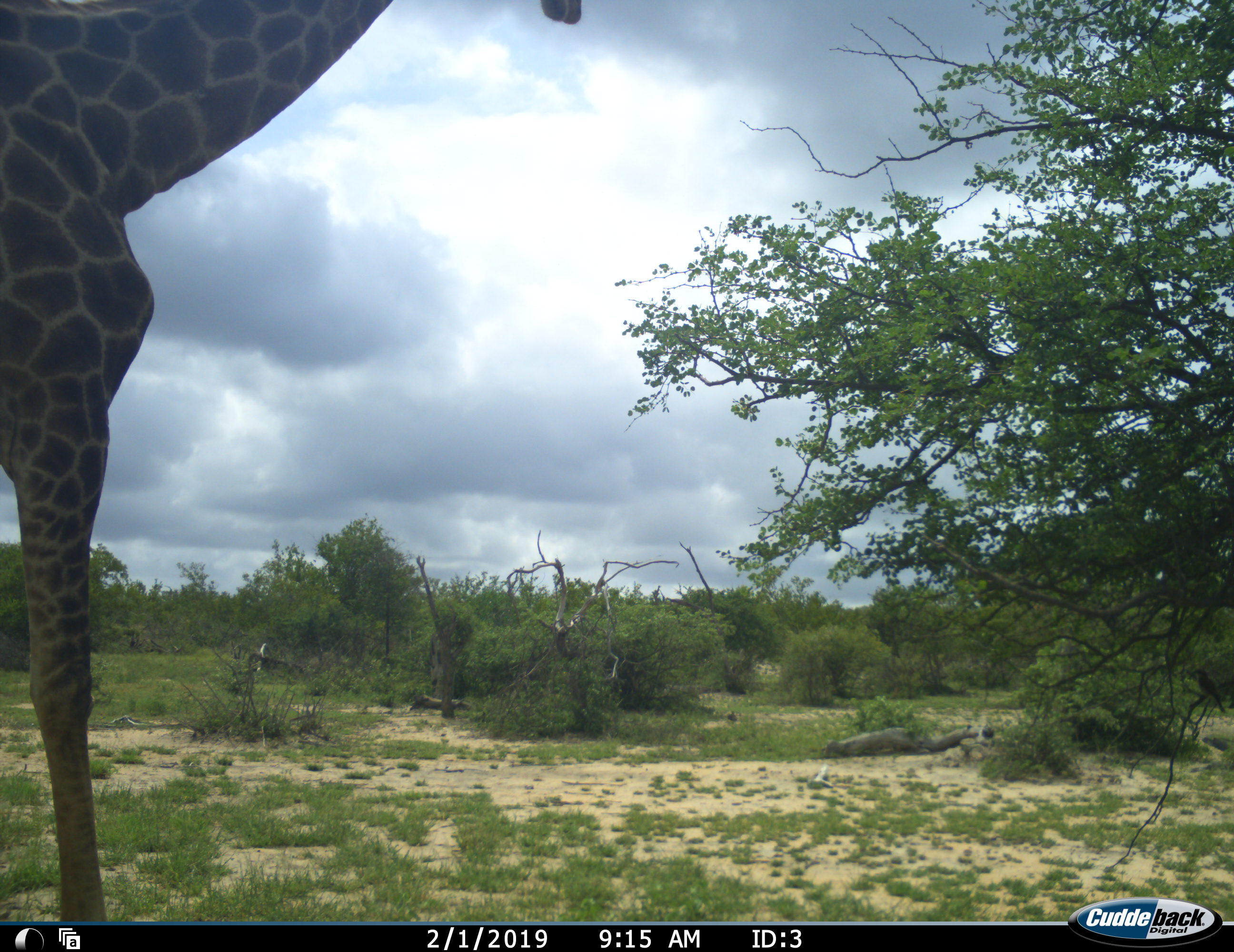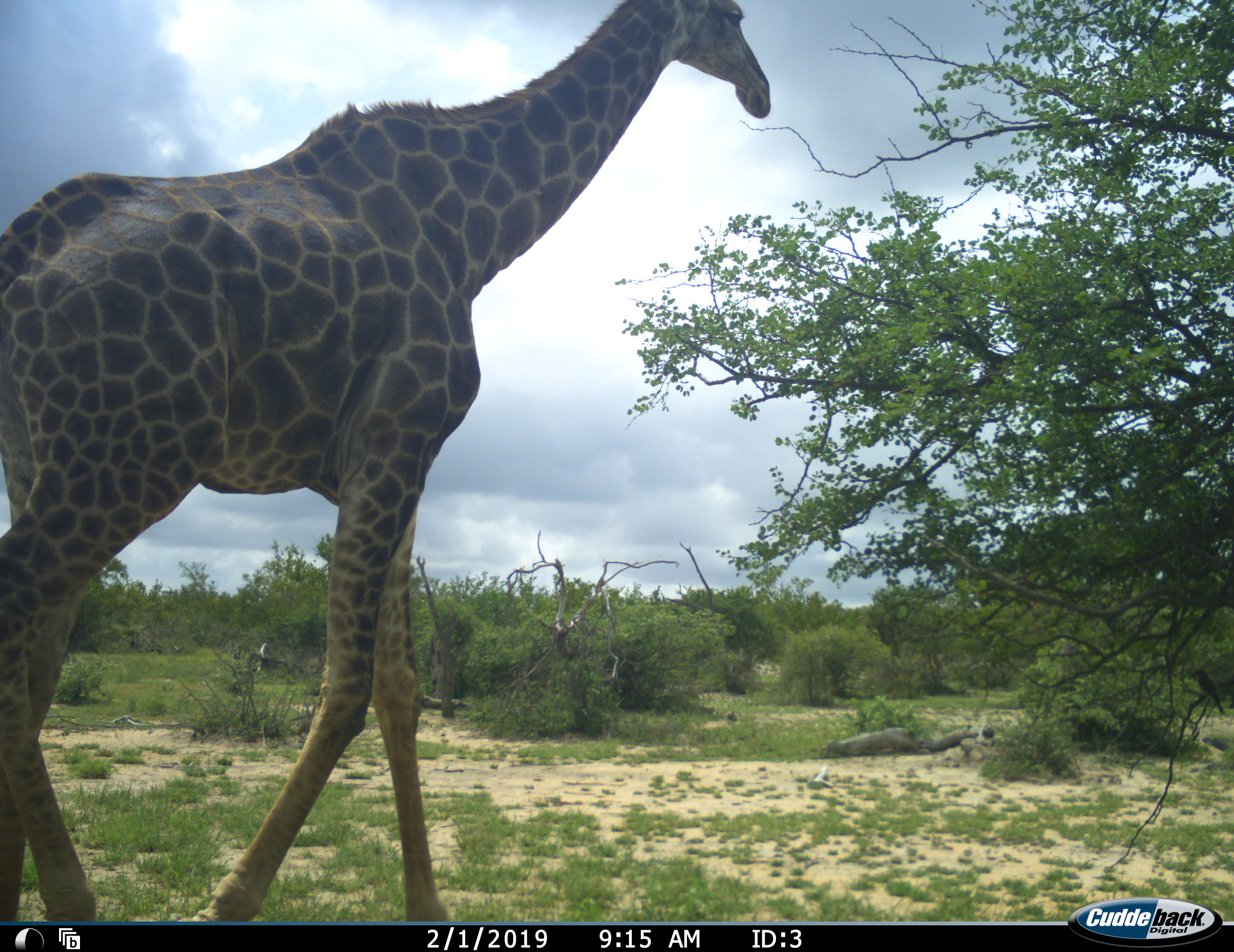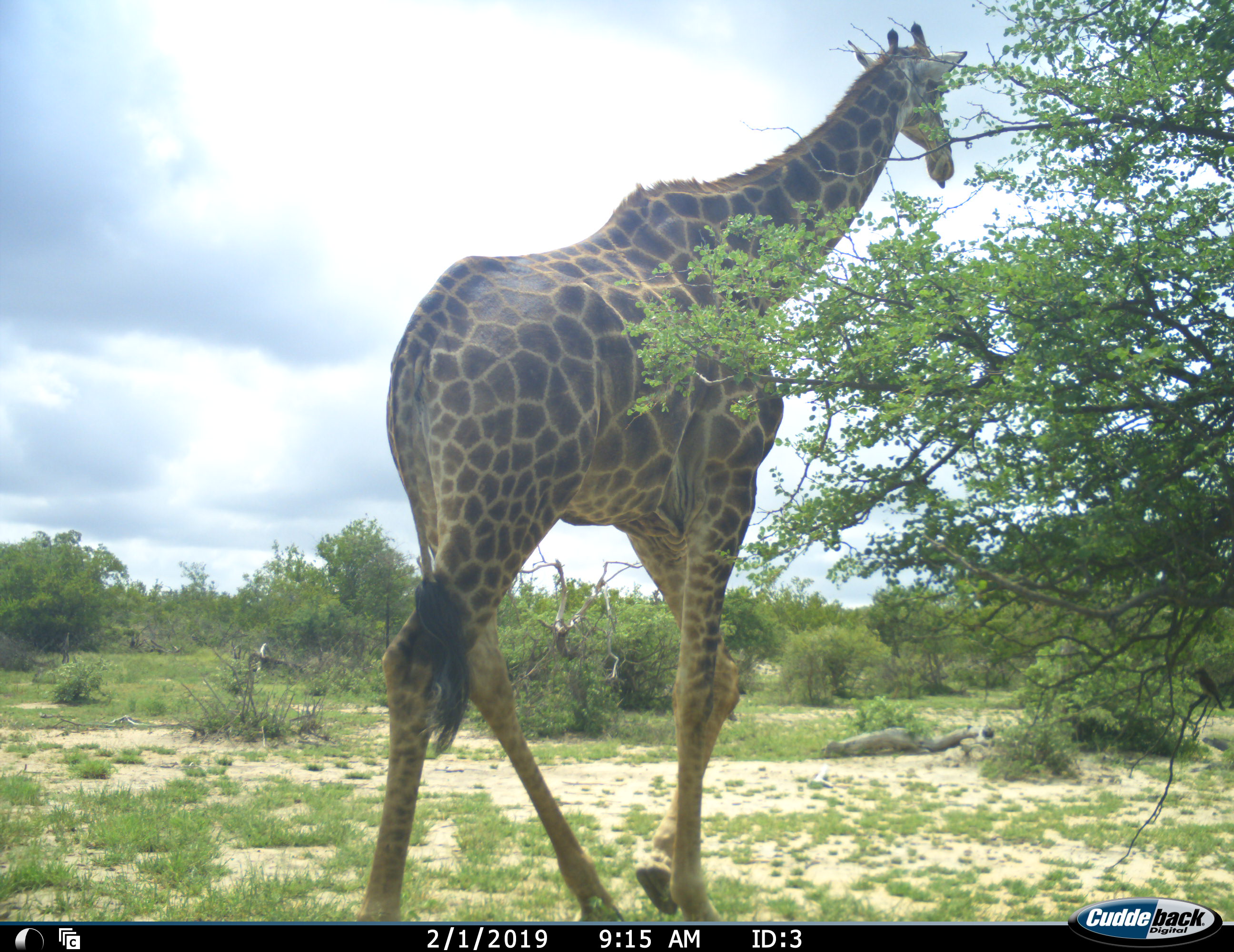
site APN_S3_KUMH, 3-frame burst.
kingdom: Animalia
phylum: Chordata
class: Mammalia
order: Artiodactyla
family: Giraffidae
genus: Giraffa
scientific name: Giraffa camelopardalis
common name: giraffe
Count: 1.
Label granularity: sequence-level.